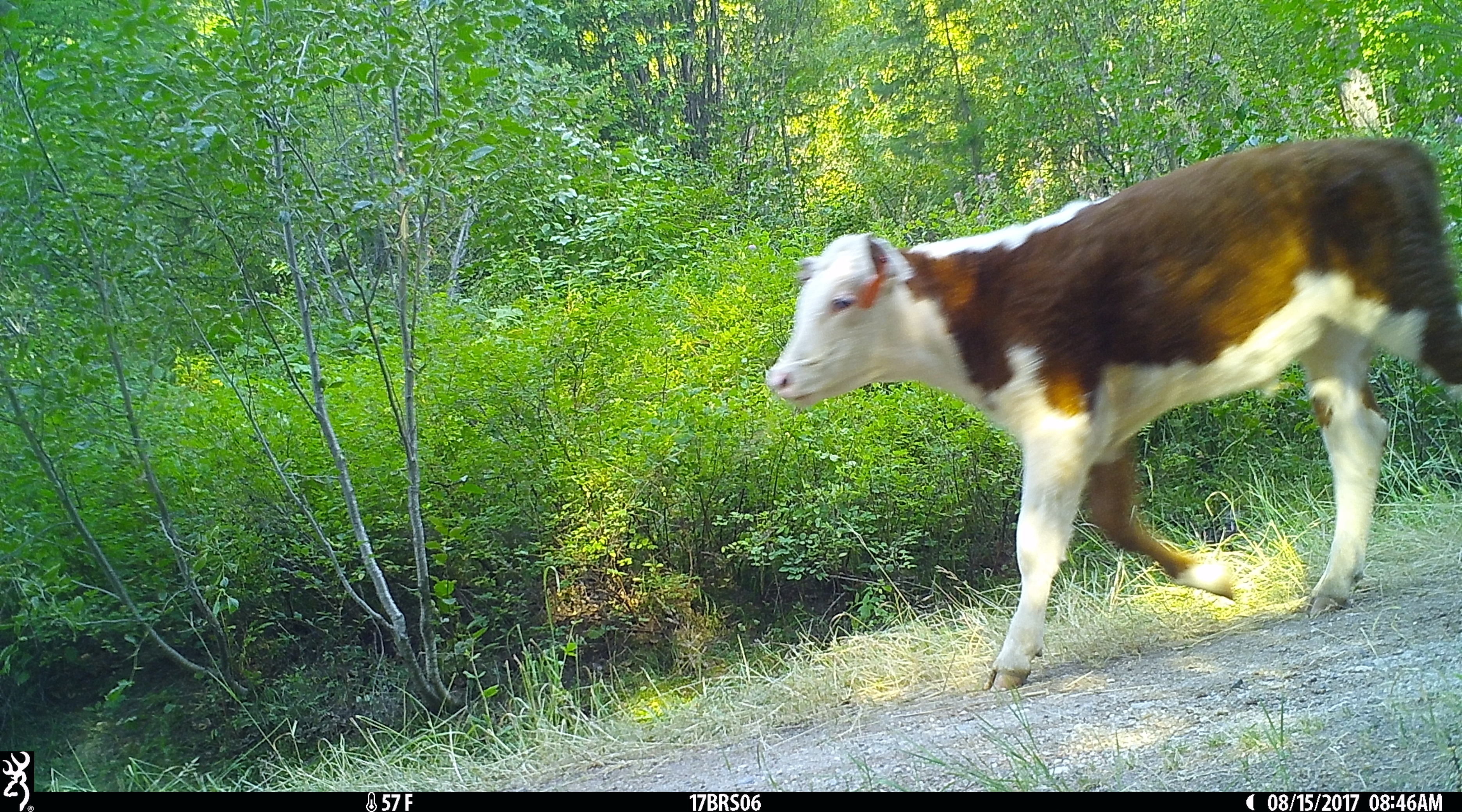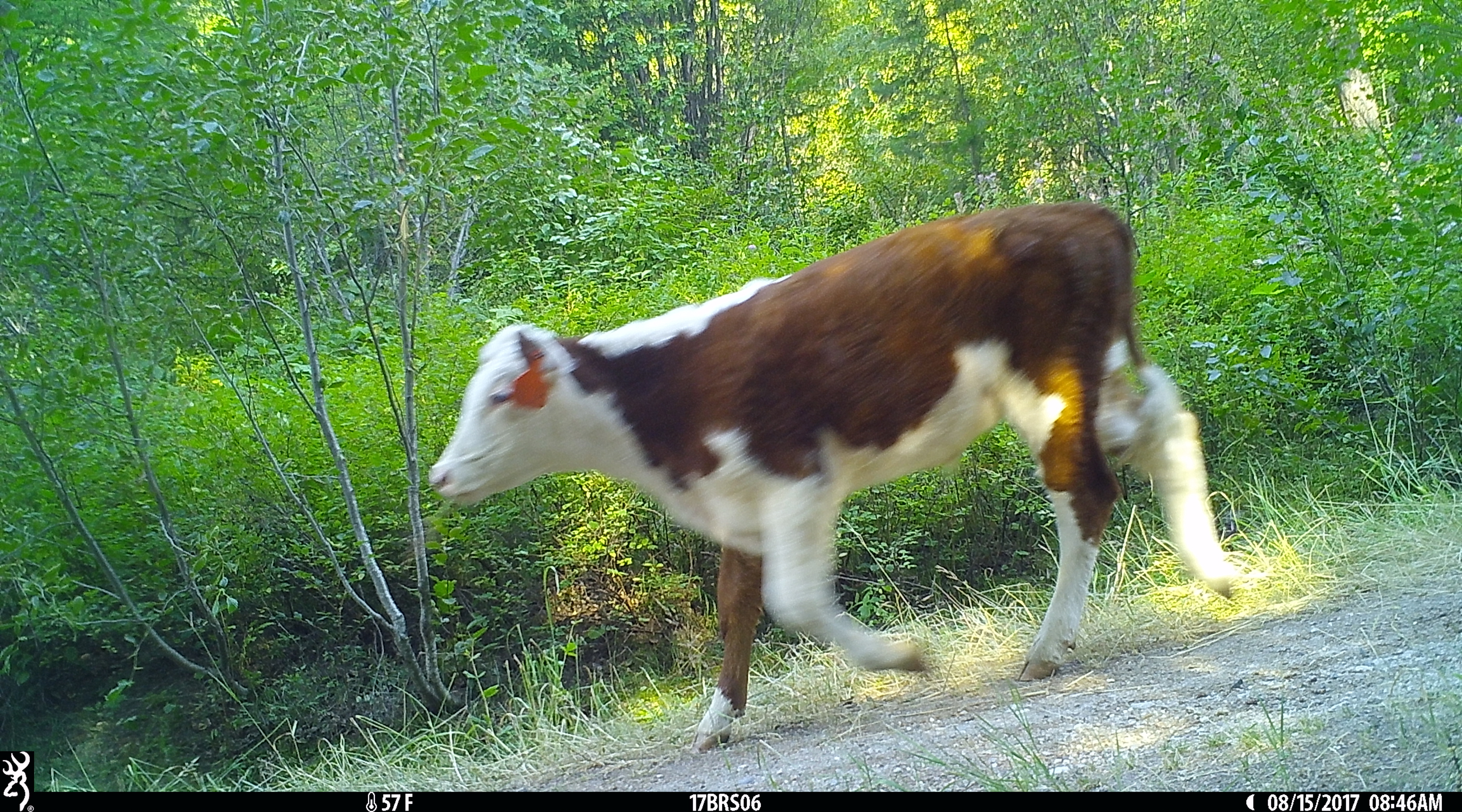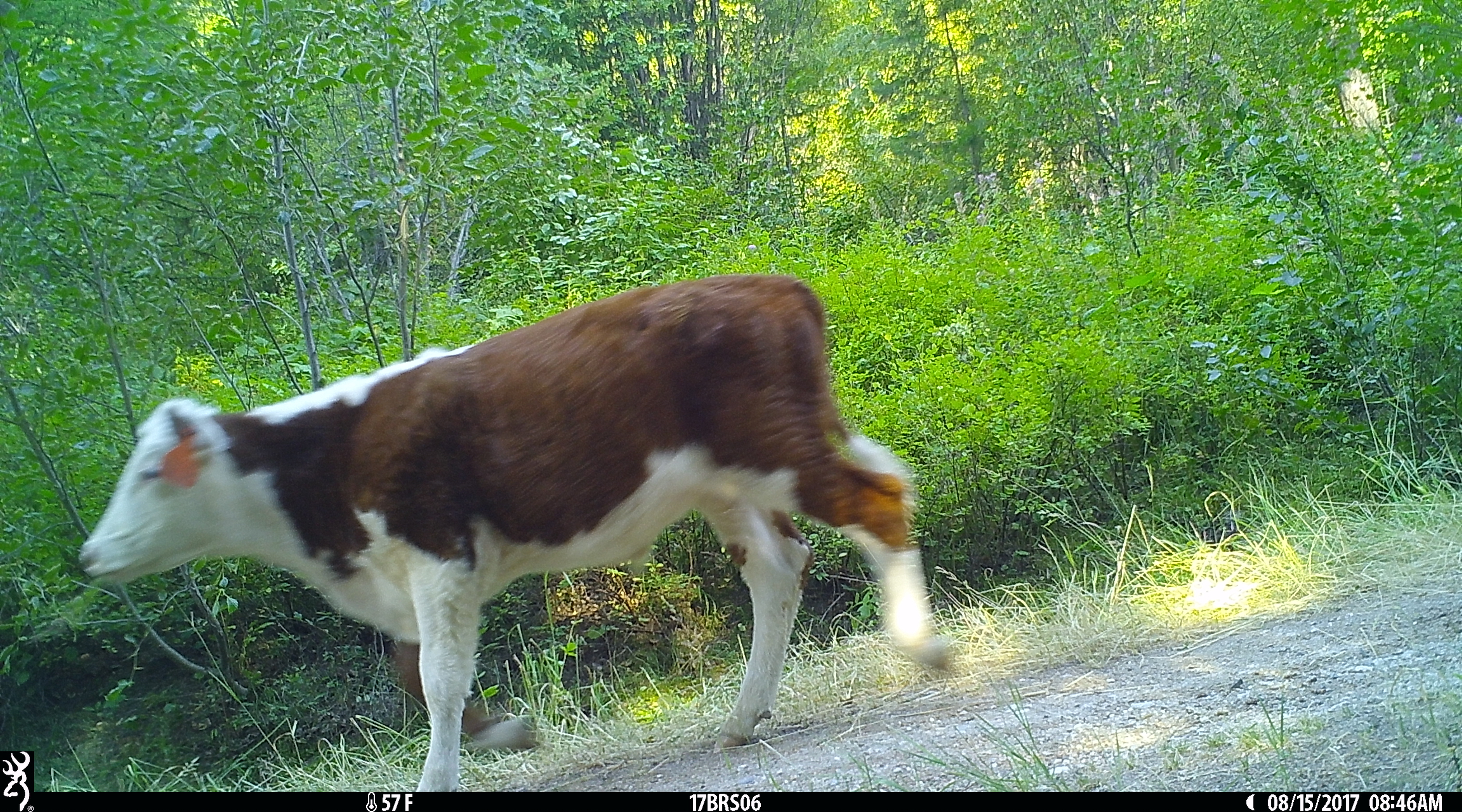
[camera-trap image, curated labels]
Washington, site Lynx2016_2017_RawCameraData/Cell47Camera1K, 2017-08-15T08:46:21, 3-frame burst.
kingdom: Animalia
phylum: Chordata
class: Mammalia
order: Artiodactyla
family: Bovidae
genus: Bos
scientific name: Bos taurus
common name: domestic cattle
Domestic cattle (Bos taurus). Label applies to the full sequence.